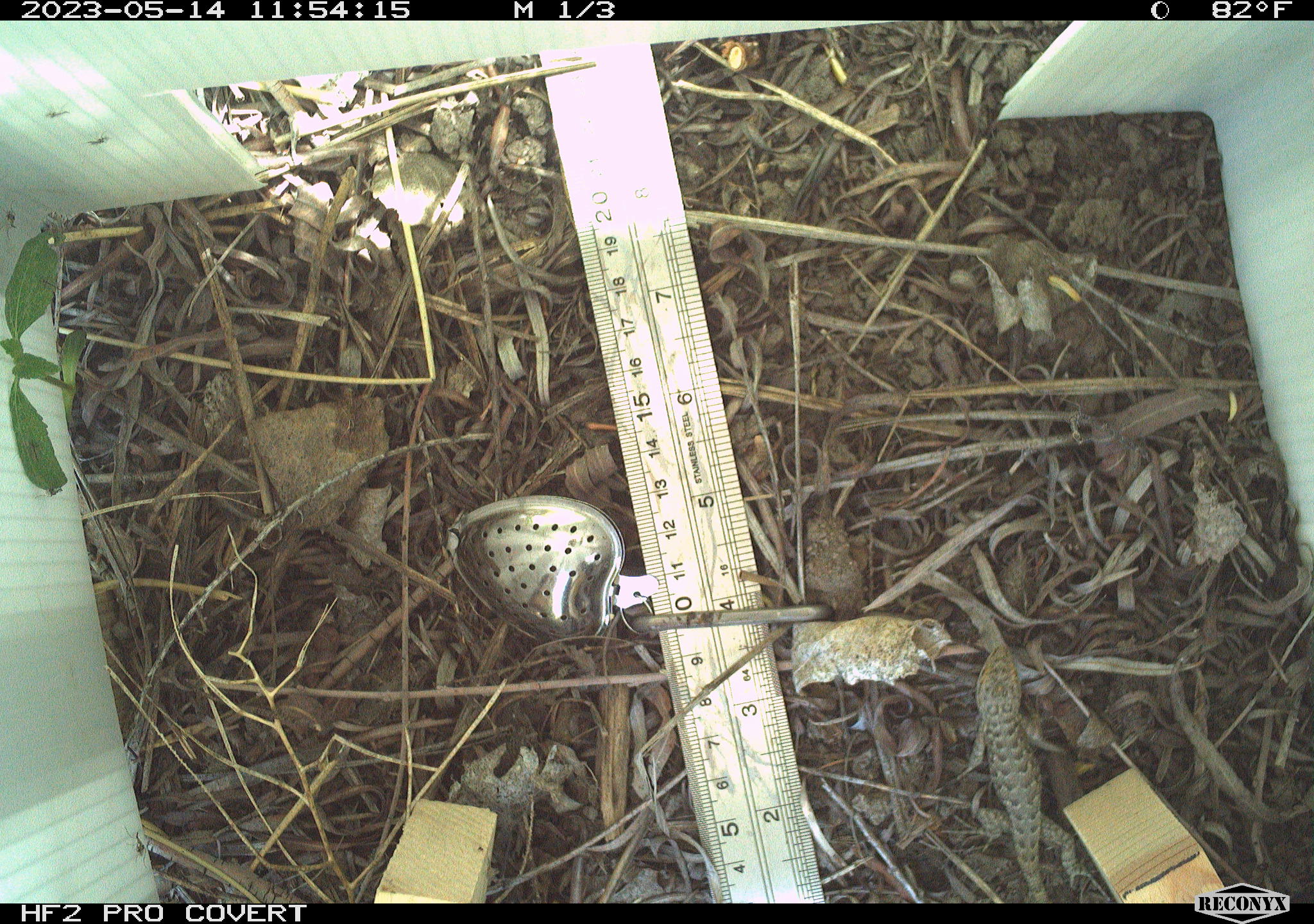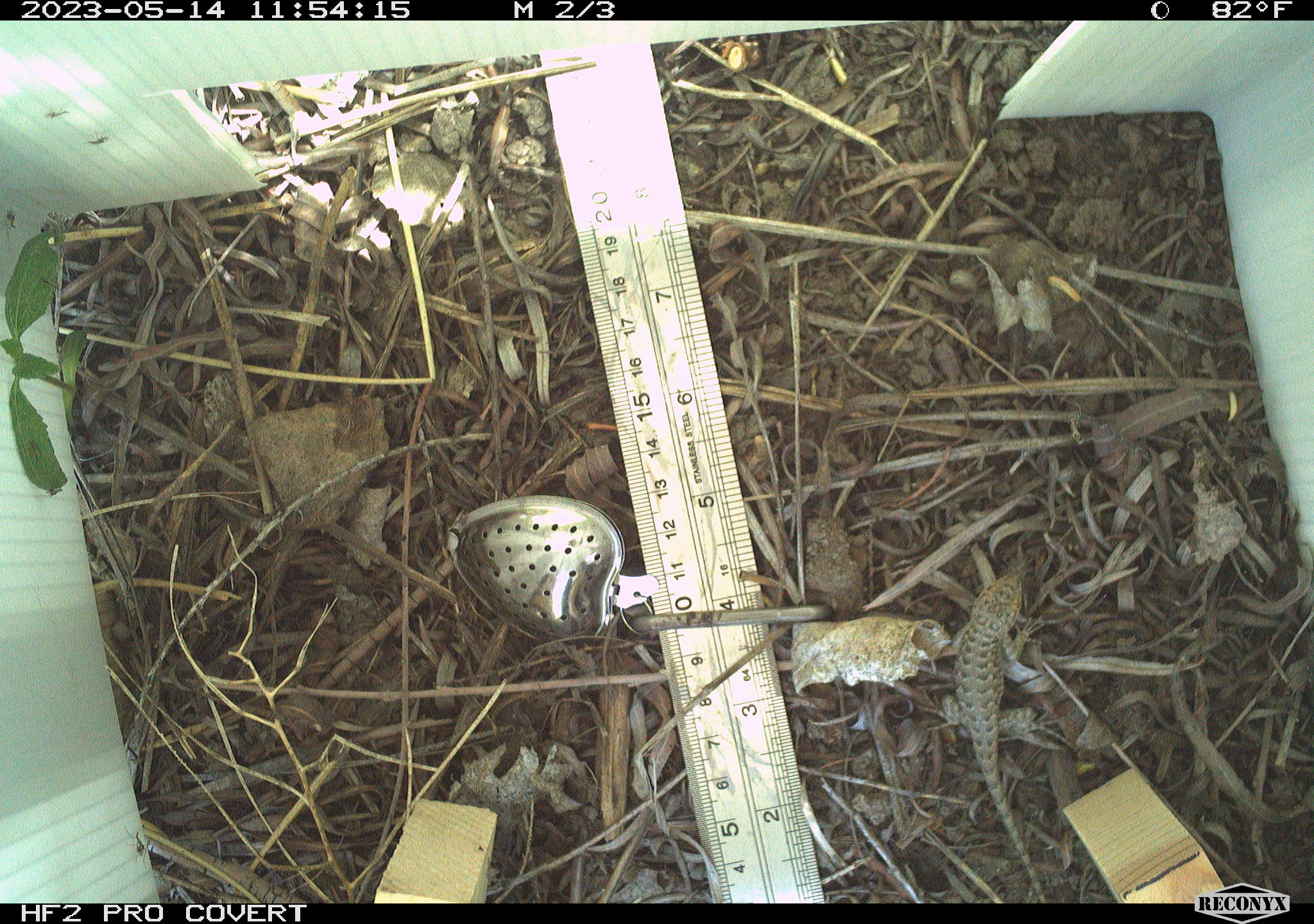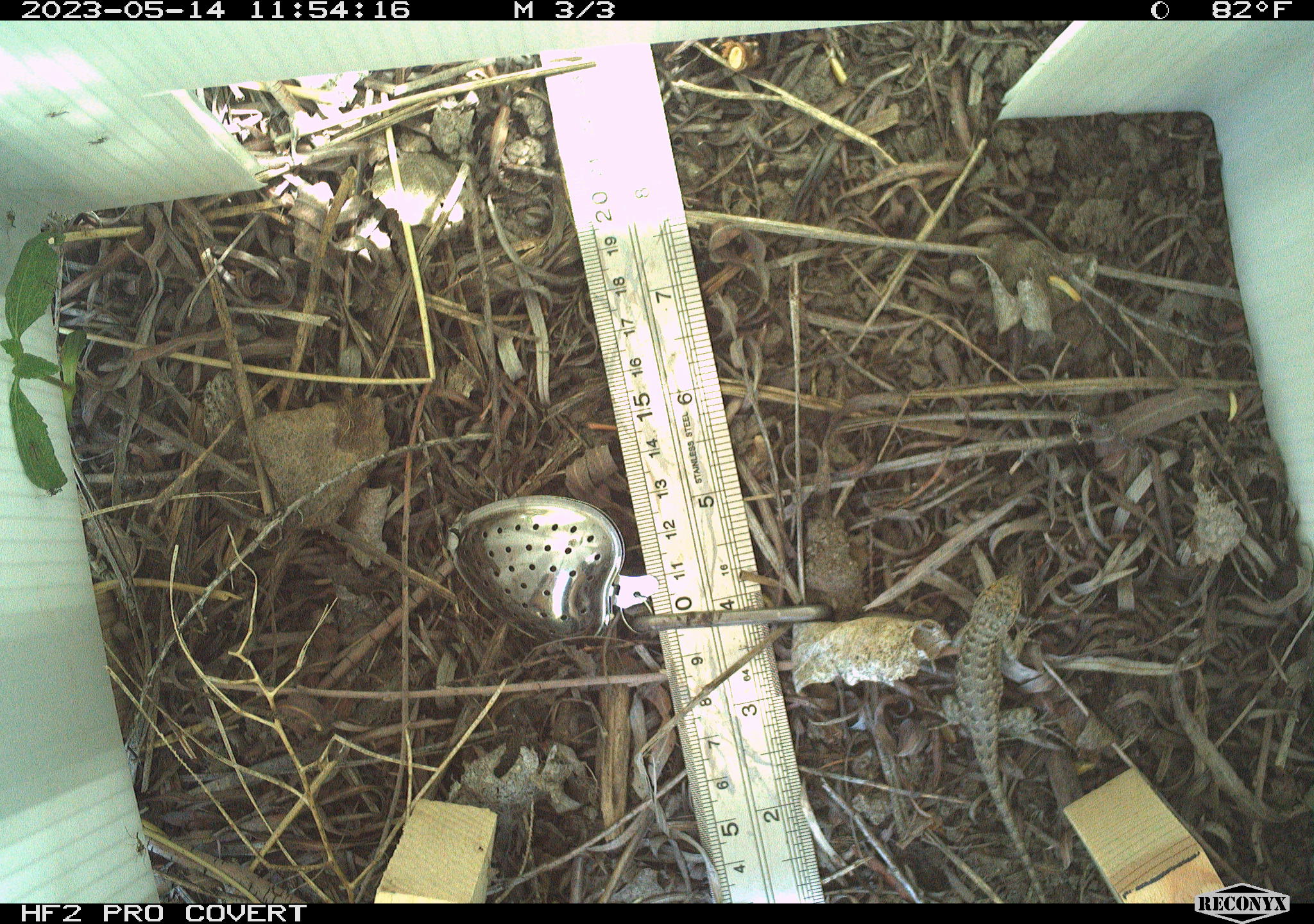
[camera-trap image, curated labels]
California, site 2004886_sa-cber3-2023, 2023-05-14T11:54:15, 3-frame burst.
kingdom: Animalia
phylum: Chordata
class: Reptilia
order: Squamata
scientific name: Squamata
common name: lizards and snakes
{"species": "lizards and snakes (Squamata)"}